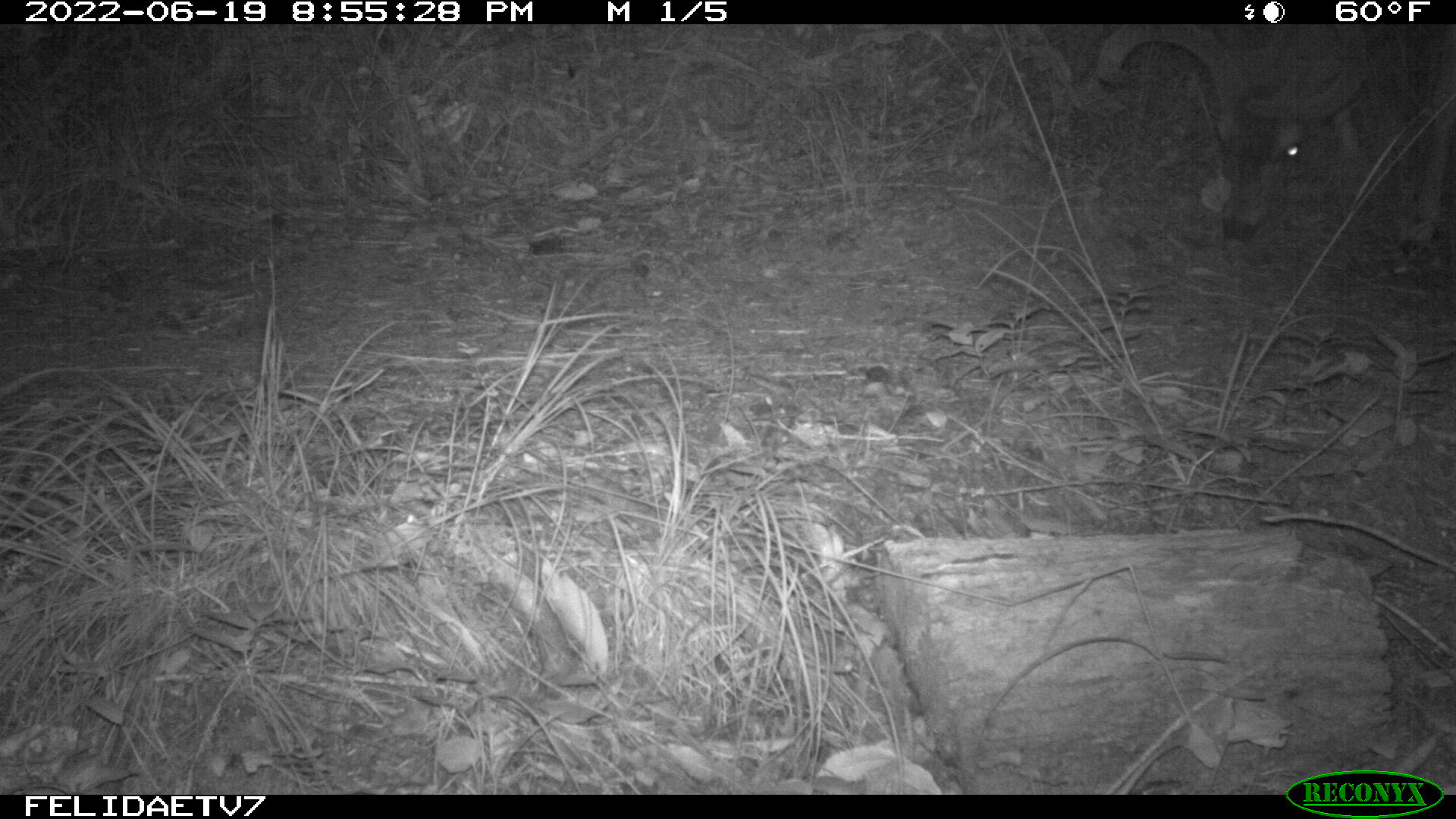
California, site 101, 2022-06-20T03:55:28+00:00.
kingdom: Animalia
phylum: Chordata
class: Mammalia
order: Artiodactyla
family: Cervidae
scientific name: Cervidae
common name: elk or deer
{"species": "elk or deer (Cervidae)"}